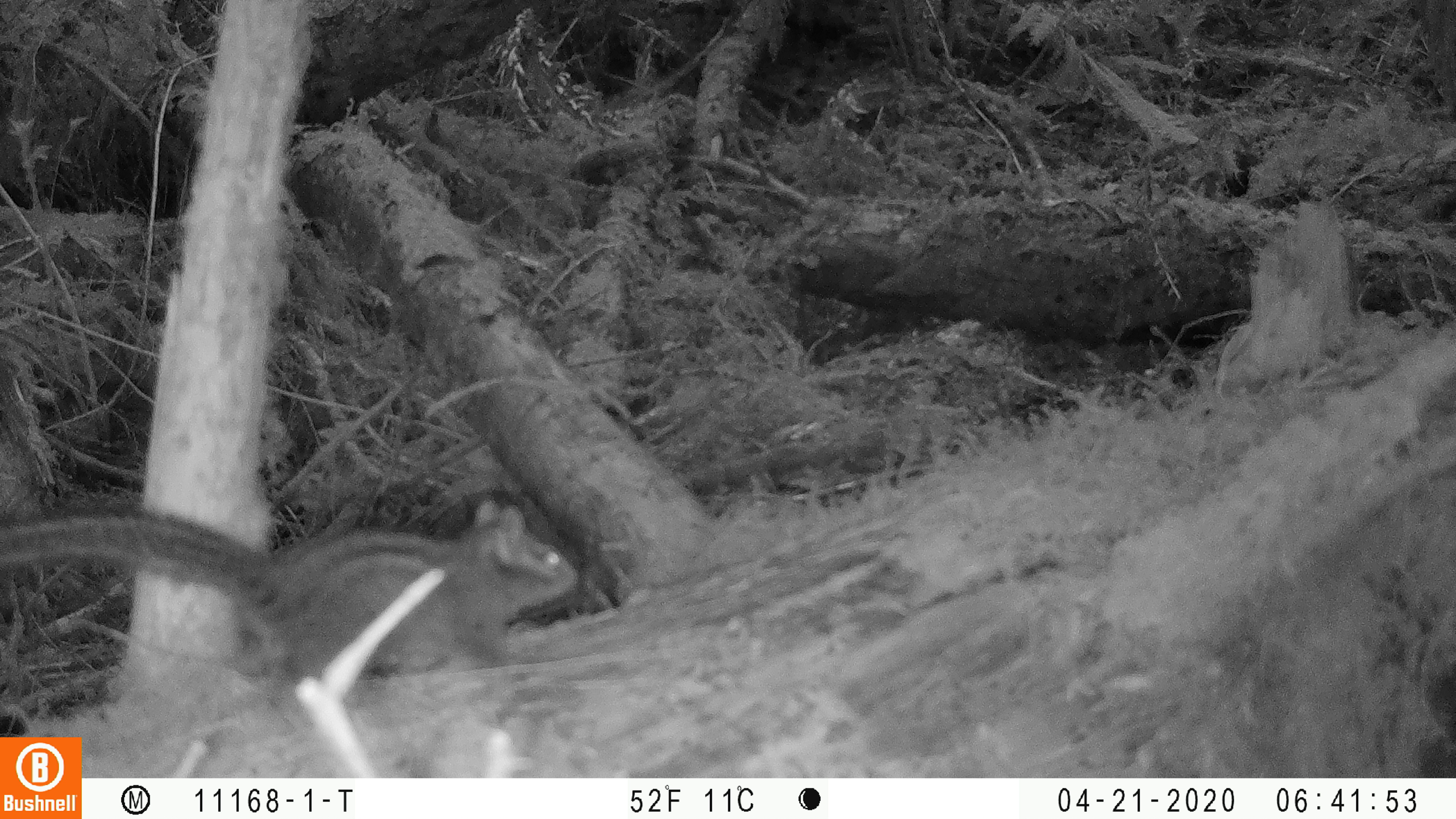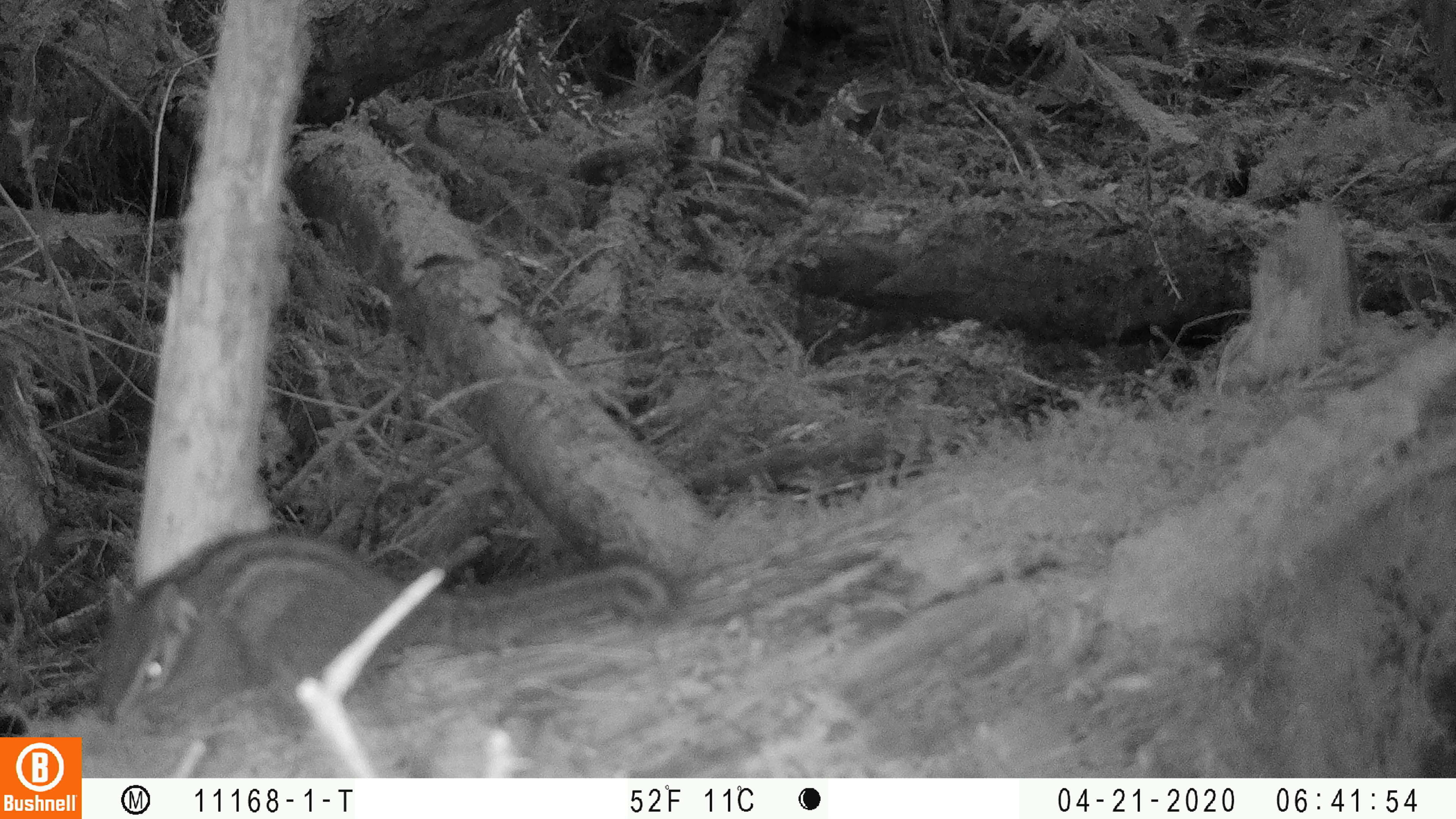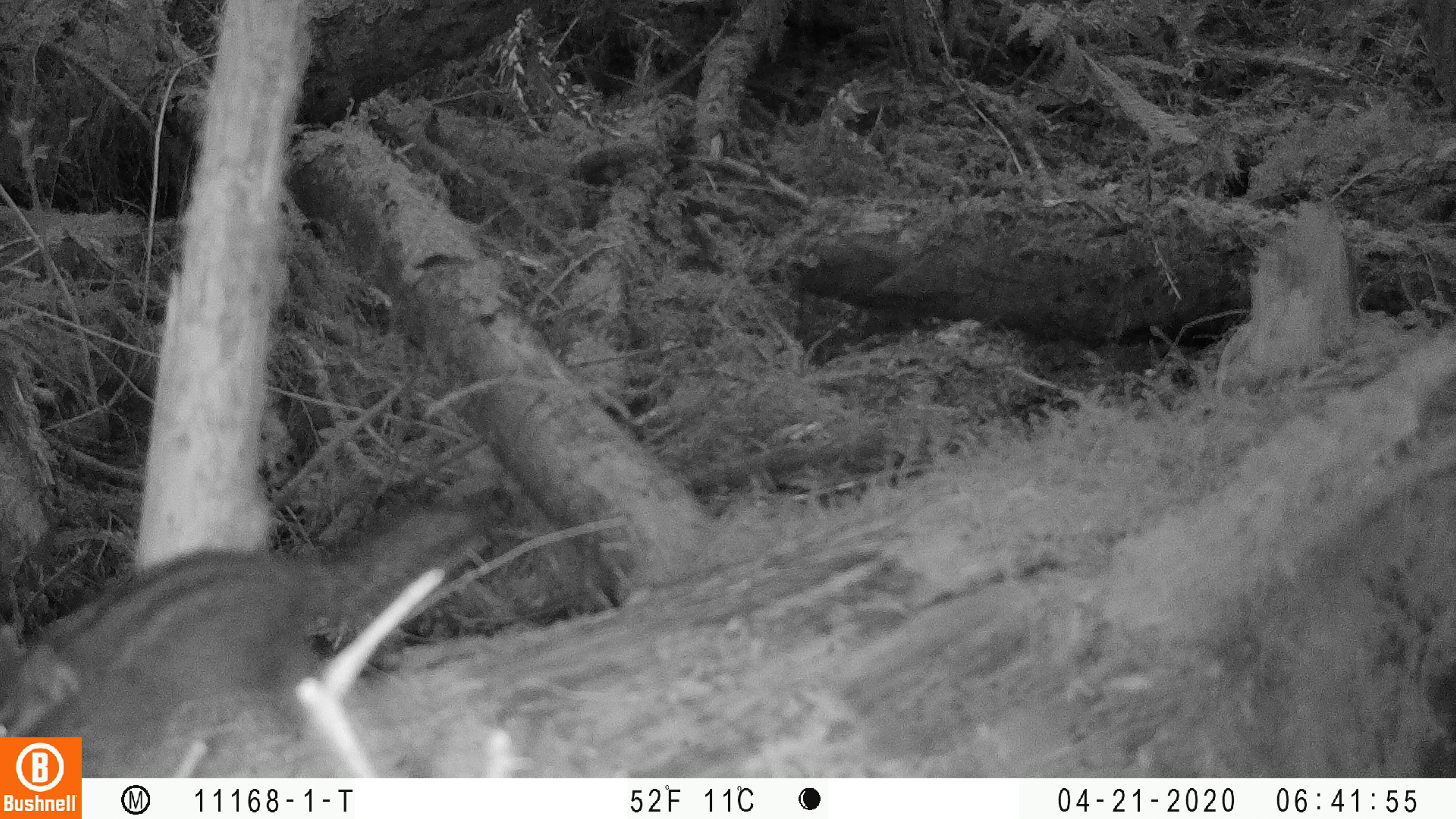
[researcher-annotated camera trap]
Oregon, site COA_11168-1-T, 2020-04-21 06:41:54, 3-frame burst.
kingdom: Animalia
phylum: Chordata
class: Mammalia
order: Rodentia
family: Sciuridae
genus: Neotamias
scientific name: Neotamias townsendii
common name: townsend's chipmunk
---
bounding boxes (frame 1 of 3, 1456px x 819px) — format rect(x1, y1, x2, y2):
townsend's chipmunk: rect(0, 482, 579, 734)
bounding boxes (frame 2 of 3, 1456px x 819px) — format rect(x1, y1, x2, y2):
townsend's chipmunk: rect(82, 512, 690, 738)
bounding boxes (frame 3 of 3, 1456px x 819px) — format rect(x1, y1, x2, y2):
townsend's chipmunk: rect(0, 492, 497, 727)